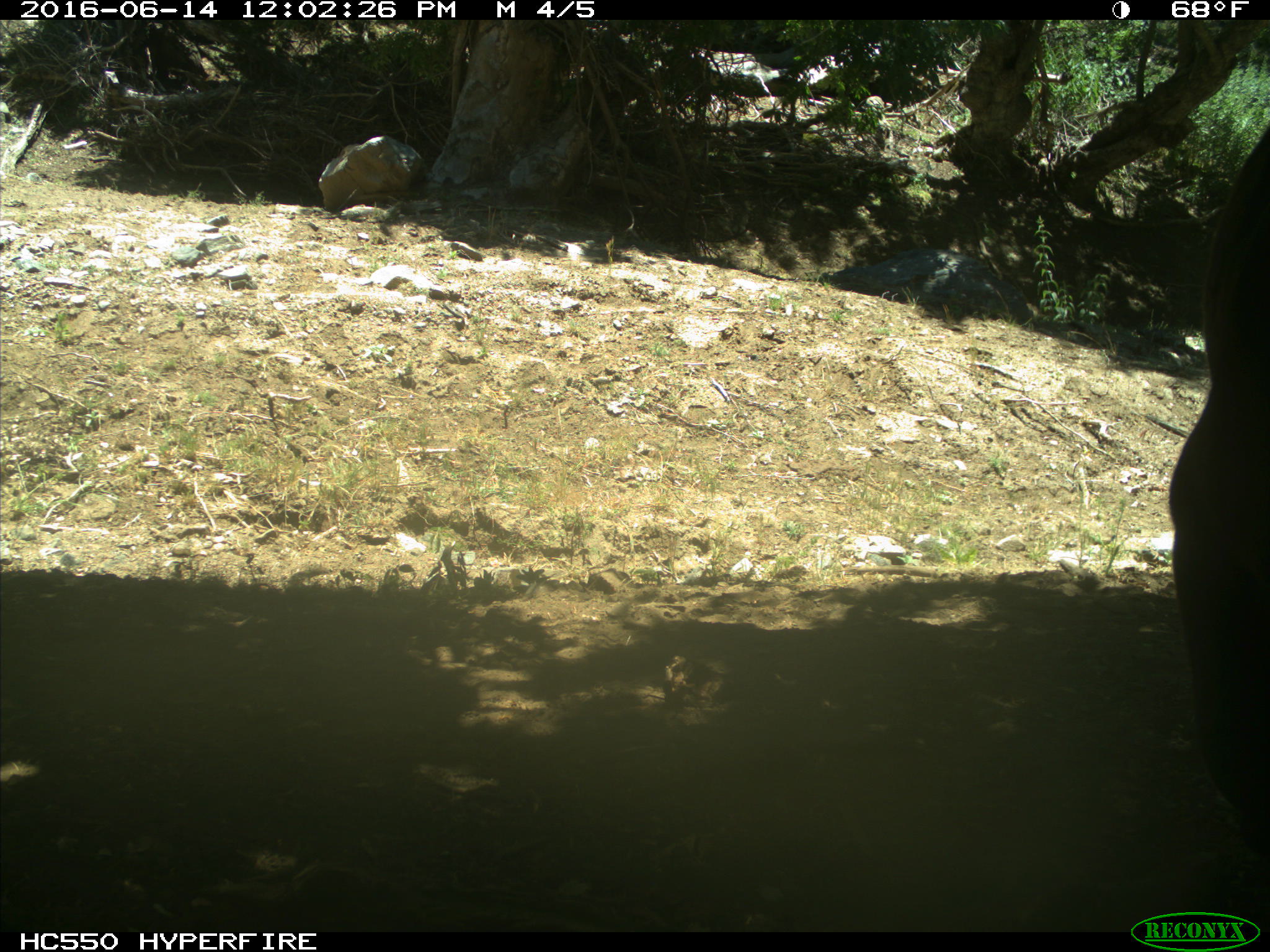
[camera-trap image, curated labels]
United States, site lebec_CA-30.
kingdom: Animalia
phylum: Chordata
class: Mammalia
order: Artiodactyla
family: Bovidae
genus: Bos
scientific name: Bos taurus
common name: domestic cow